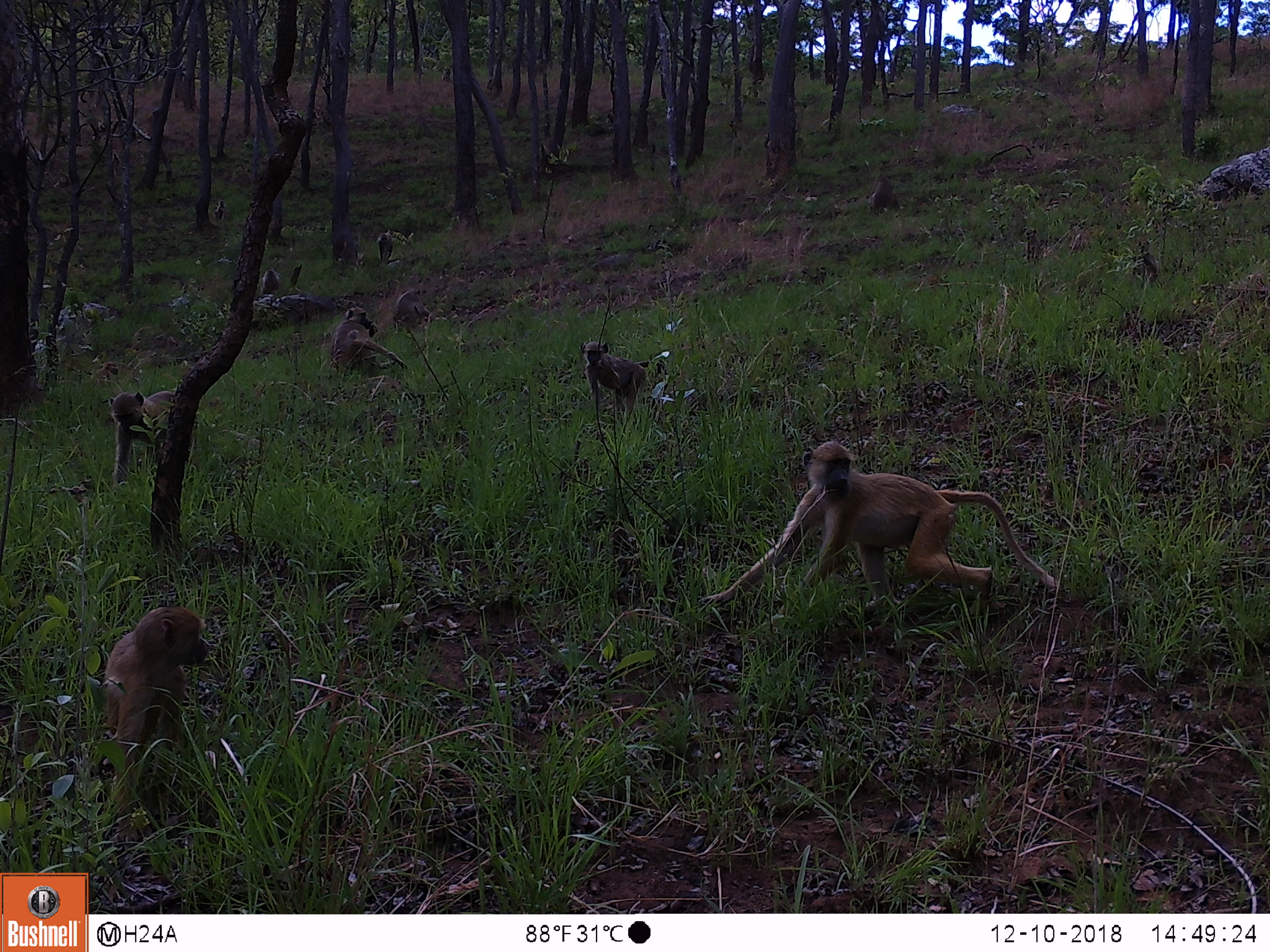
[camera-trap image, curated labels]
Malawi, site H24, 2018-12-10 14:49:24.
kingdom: Animalia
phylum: Chordata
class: Mammalia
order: Primates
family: Cercopithecidae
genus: Papio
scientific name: Papio cynocephalus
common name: yellow baboon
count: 7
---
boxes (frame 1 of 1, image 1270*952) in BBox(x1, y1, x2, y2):
yellow baboon: BBox(698, 439, 1062, 619); BBox(98, 604, 224, 819); BBox(99, 388, 182, 488); BBox(575, 338, 664, 415); BBox(332, 303, 398, 382); BBox(870, 170, 900, 218); BBox(376, 225, 398, 267)